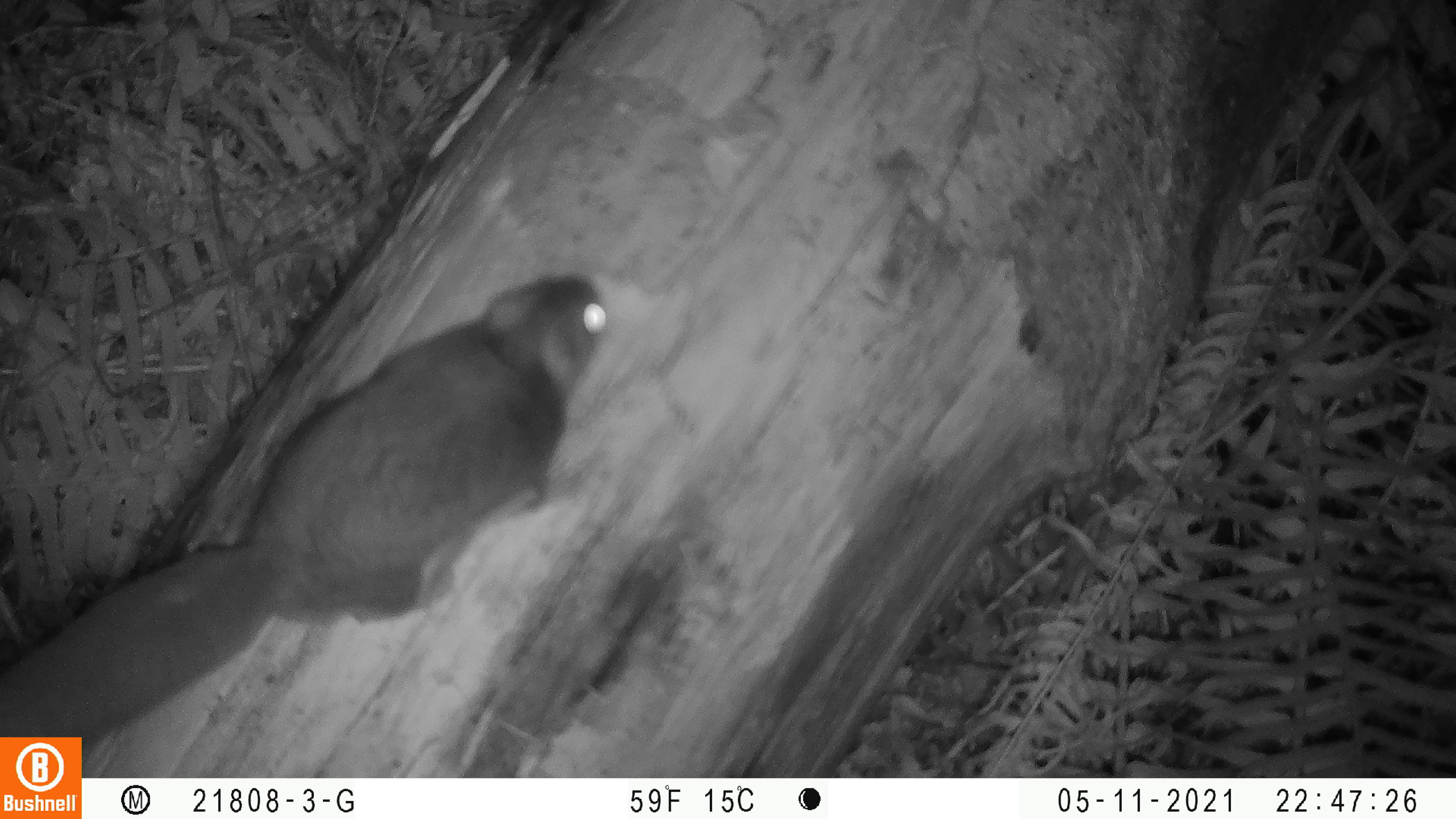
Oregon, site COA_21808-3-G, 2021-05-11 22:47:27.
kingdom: Animalia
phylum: Chordata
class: Mammalia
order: Rodentia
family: Sciuridae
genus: Glaucomys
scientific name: Glaucomys oregonensis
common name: humboldt's flying squirrel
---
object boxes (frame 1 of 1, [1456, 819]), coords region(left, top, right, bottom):
humboldt's flying squirrel: region(6, 272, 614, 726)